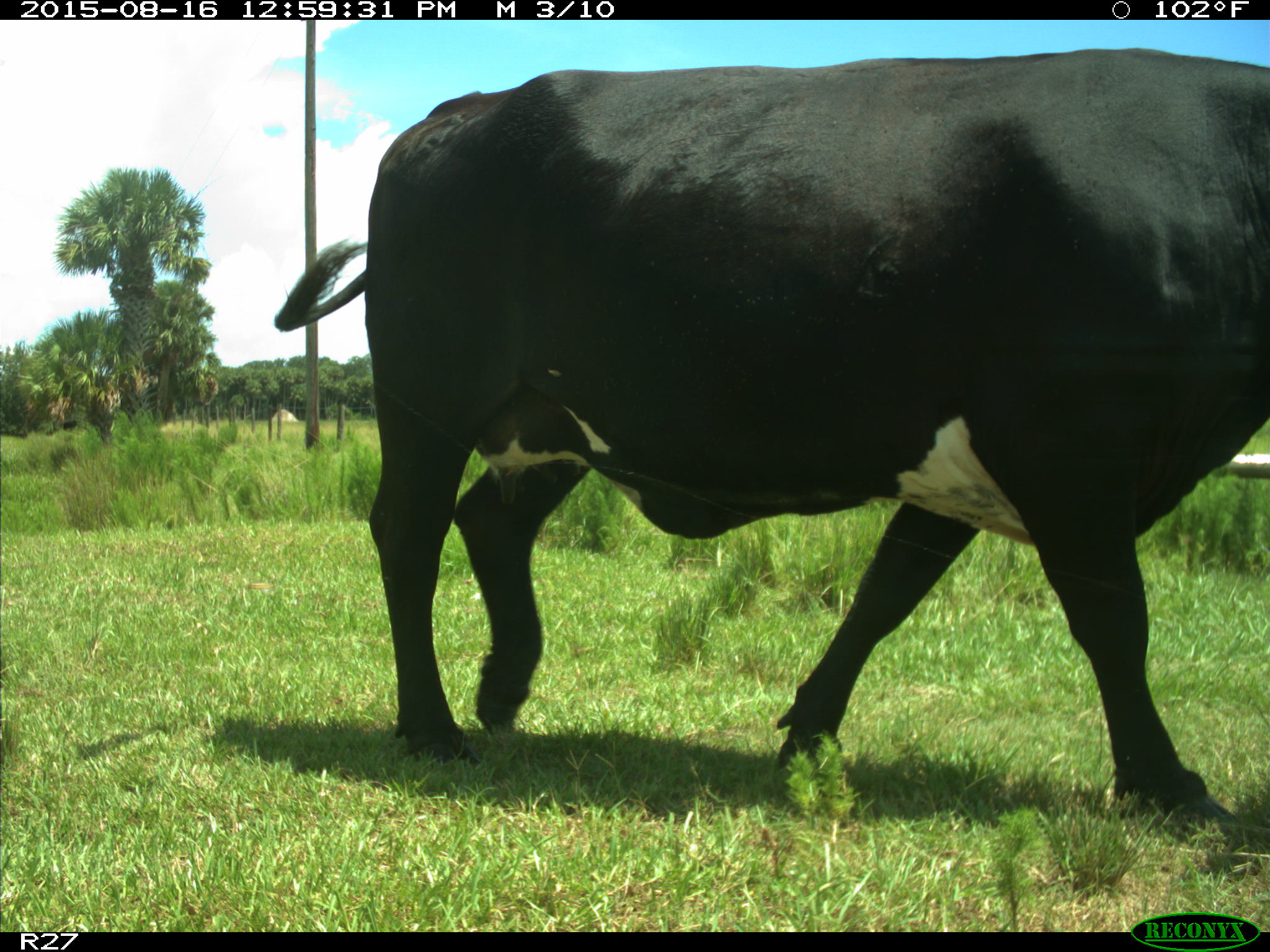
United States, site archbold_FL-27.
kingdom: Animalia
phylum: Chordata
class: Mammalia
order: Artiodactyla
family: Bovidae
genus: Bos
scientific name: Bos taurus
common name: domestic cow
Bos taurus (domestic cow).